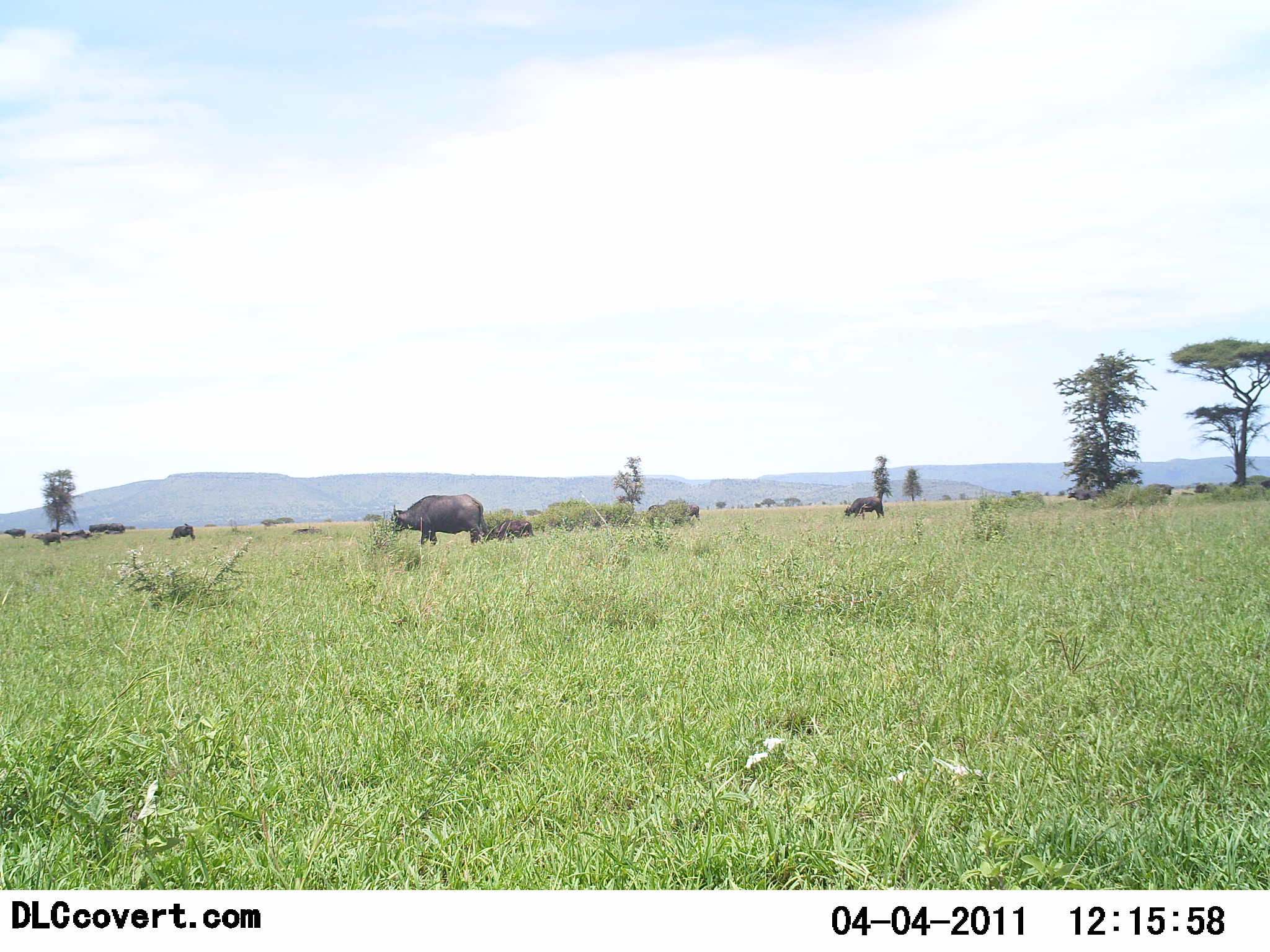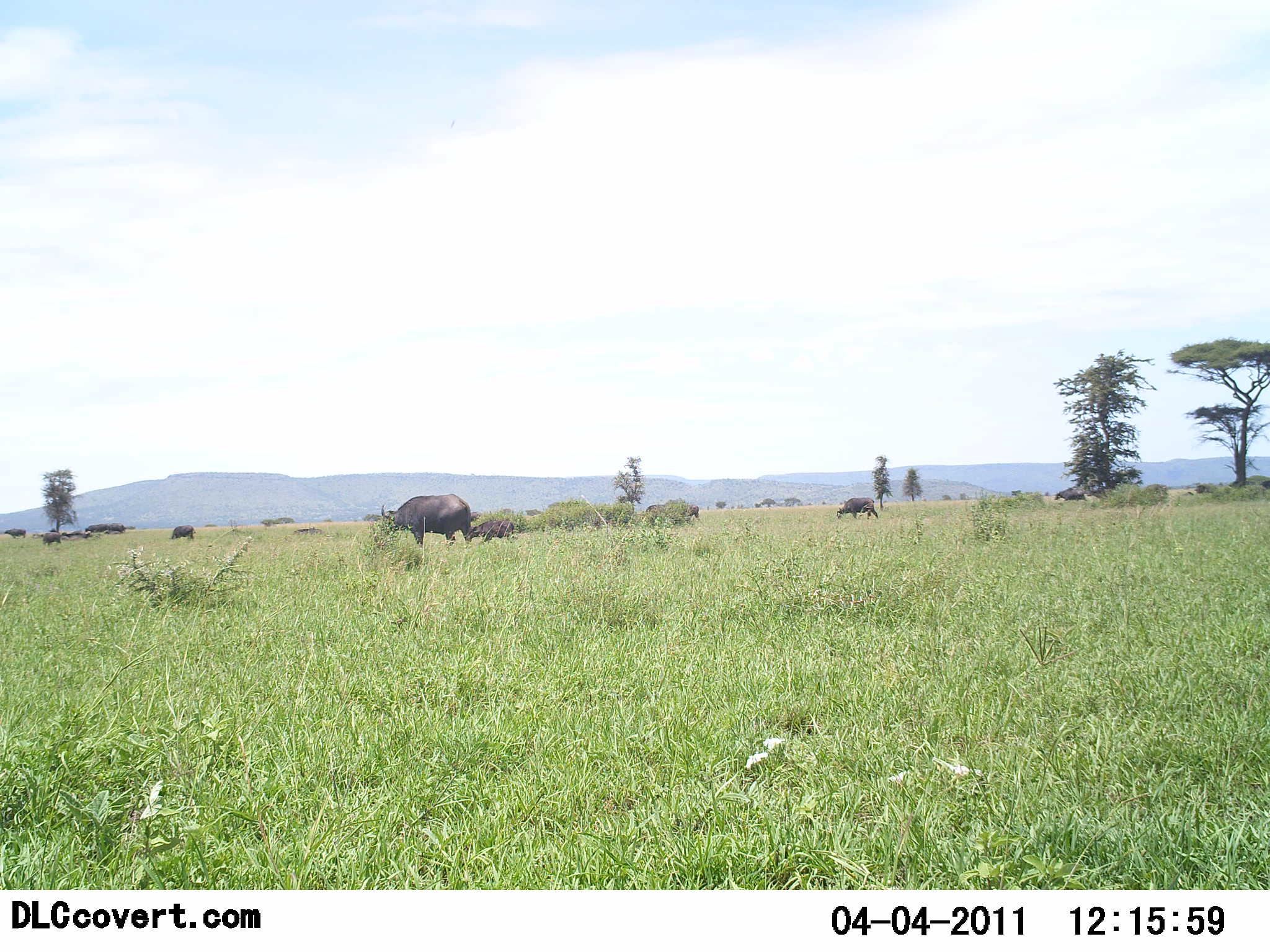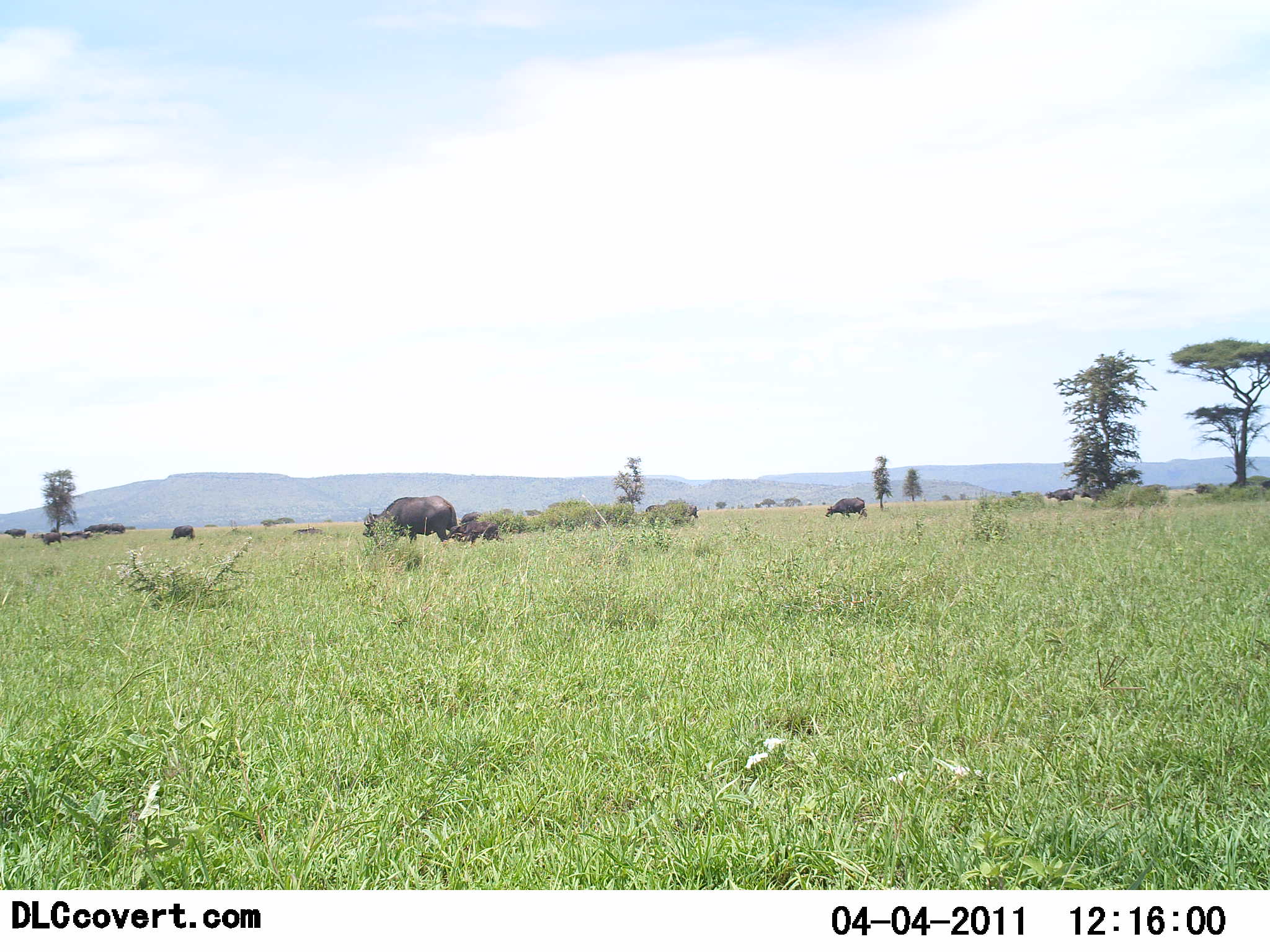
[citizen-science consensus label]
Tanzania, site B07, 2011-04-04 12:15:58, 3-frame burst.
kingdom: Animalia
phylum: Chordata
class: Mammalia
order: Artiodactyla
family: Bovidae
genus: Syncerus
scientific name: Syncerus caffer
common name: cape buffalo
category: buffalo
Buffalo (cape buffalo) (Syncerus caffer), count 11-50. Behavior (volunteer vote fractions): standing 27%, resting 0%, moving 82%, interacting 0%. Young present (vote fraction): 27%. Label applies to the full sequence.